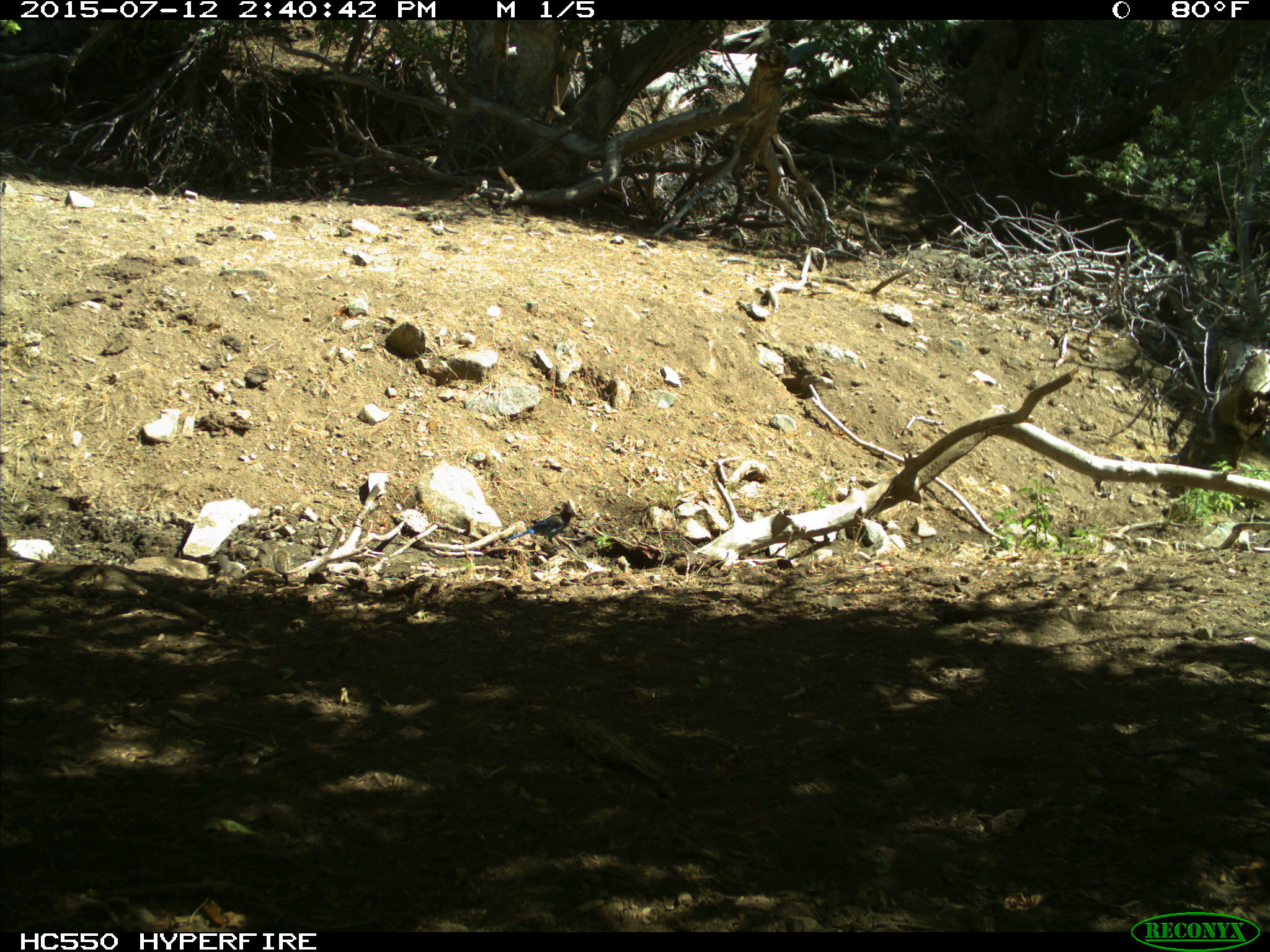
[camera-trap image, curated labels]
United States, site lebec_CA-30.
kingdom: Animalia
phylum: Chordata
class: Aves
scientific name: Aves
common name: birds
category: unidentified bird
Unidentified bird (birds) (Aves).